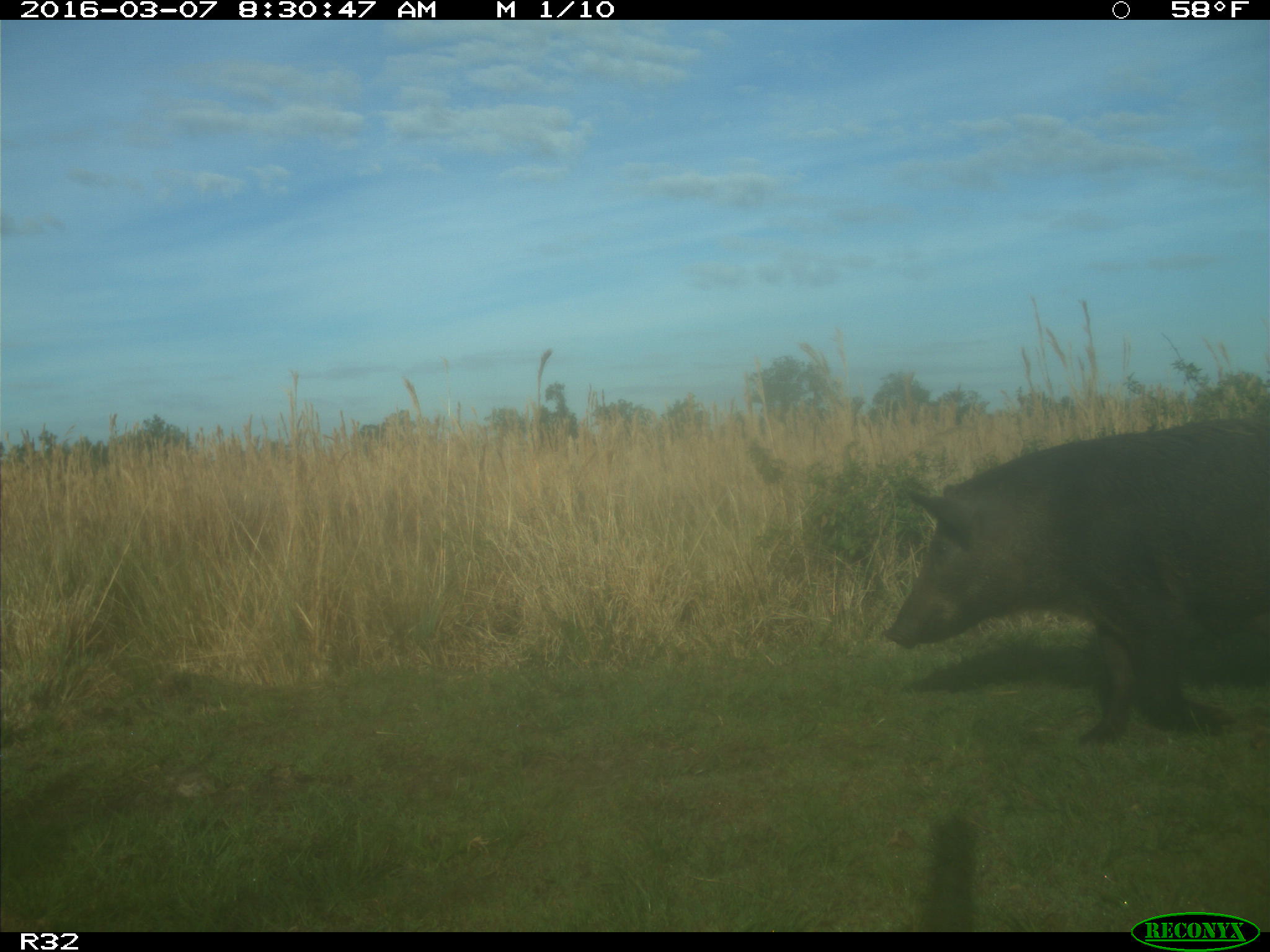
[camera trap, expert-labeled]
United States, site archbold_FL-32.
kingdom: Animalia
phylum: Chordata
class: Mammalia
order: Artiodactyla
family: Suidae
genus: Sus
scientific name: Sus scrofa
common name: wild boar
Sus scrofa (wild boar).